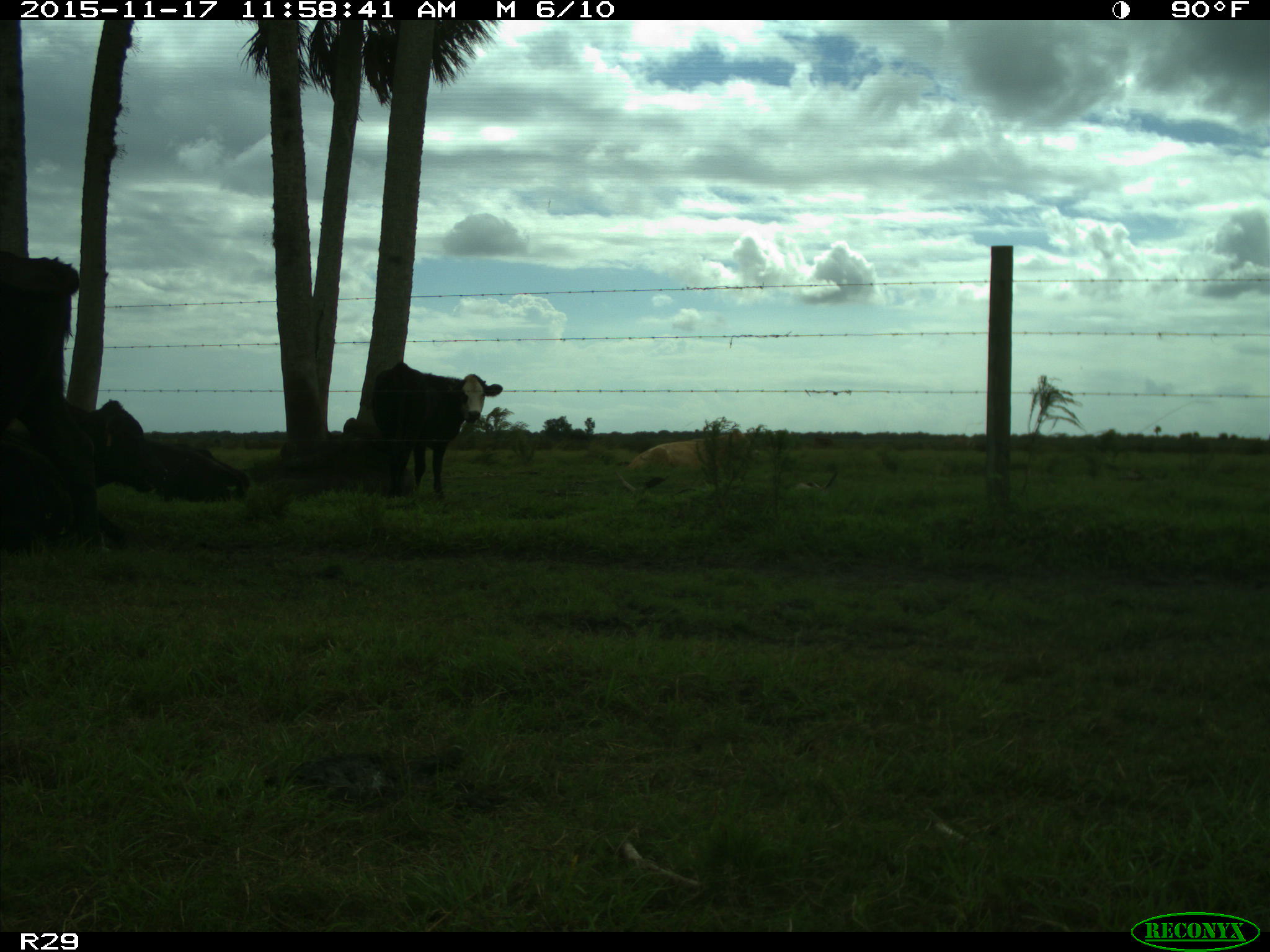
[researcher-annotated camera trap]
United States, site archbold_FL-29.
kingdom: Animalia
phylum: Chordata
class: Mammalia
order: Artiodactyla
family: Bovidae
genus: Bos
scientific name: Bos taurus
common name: domestic cow